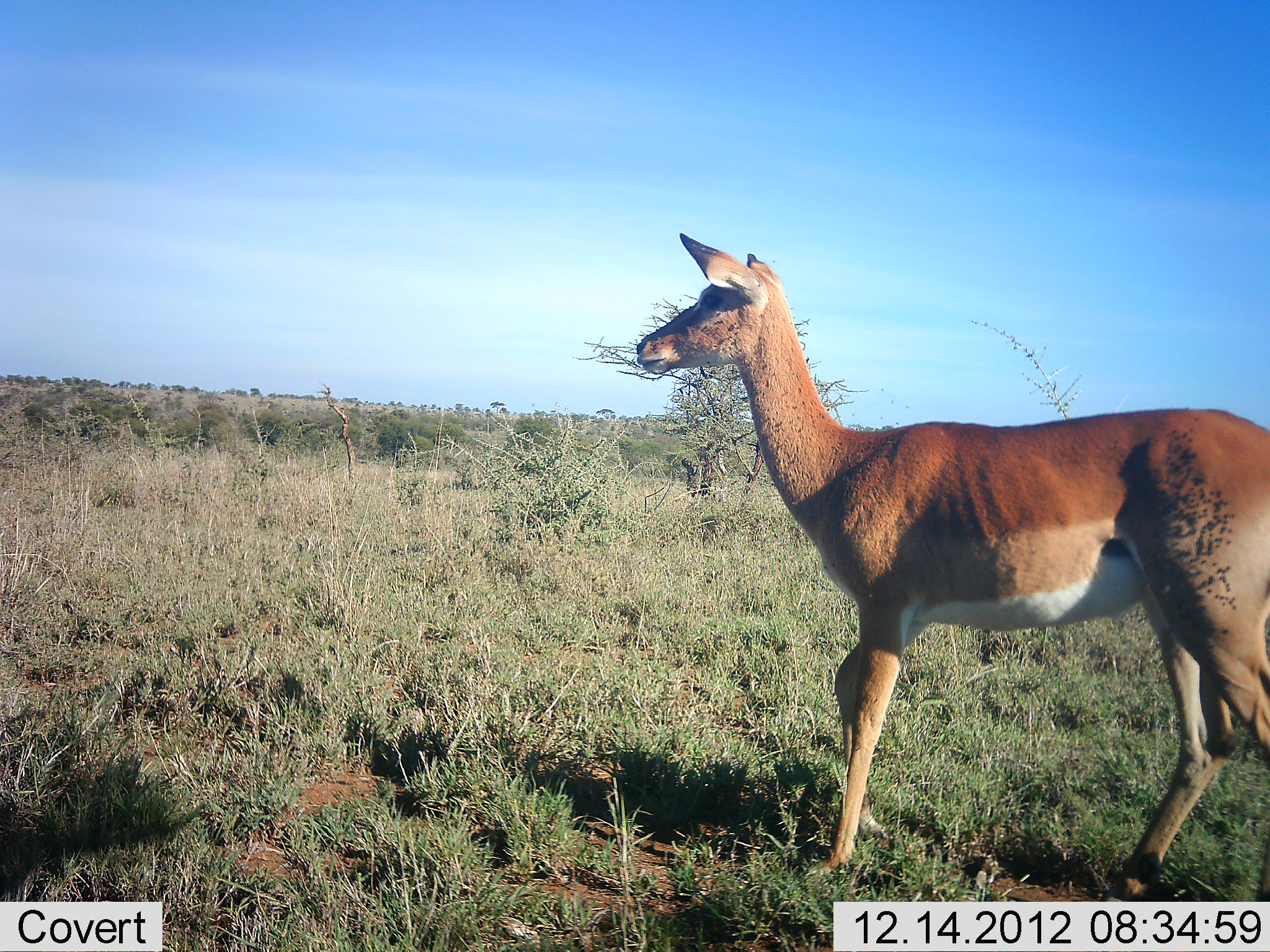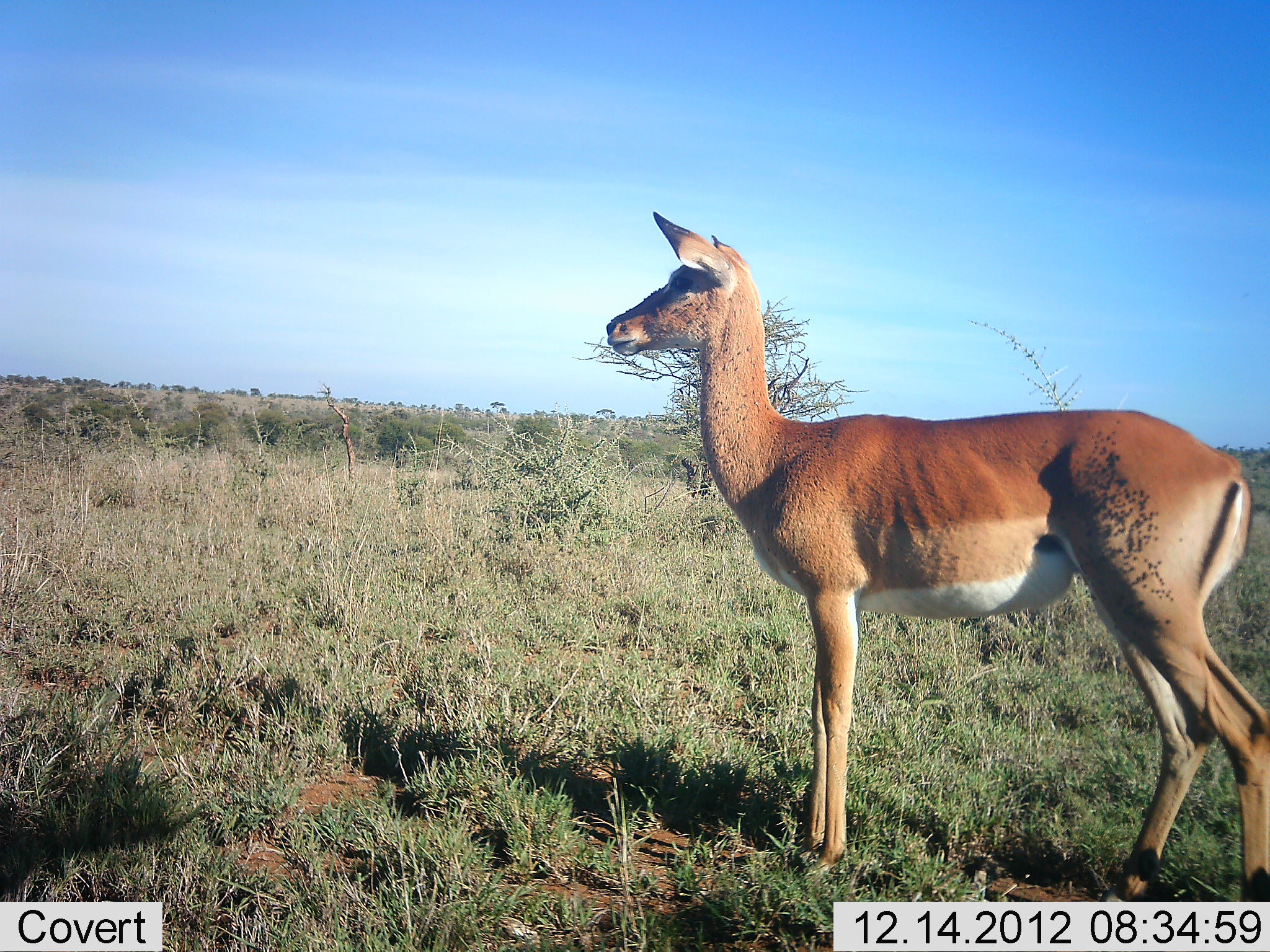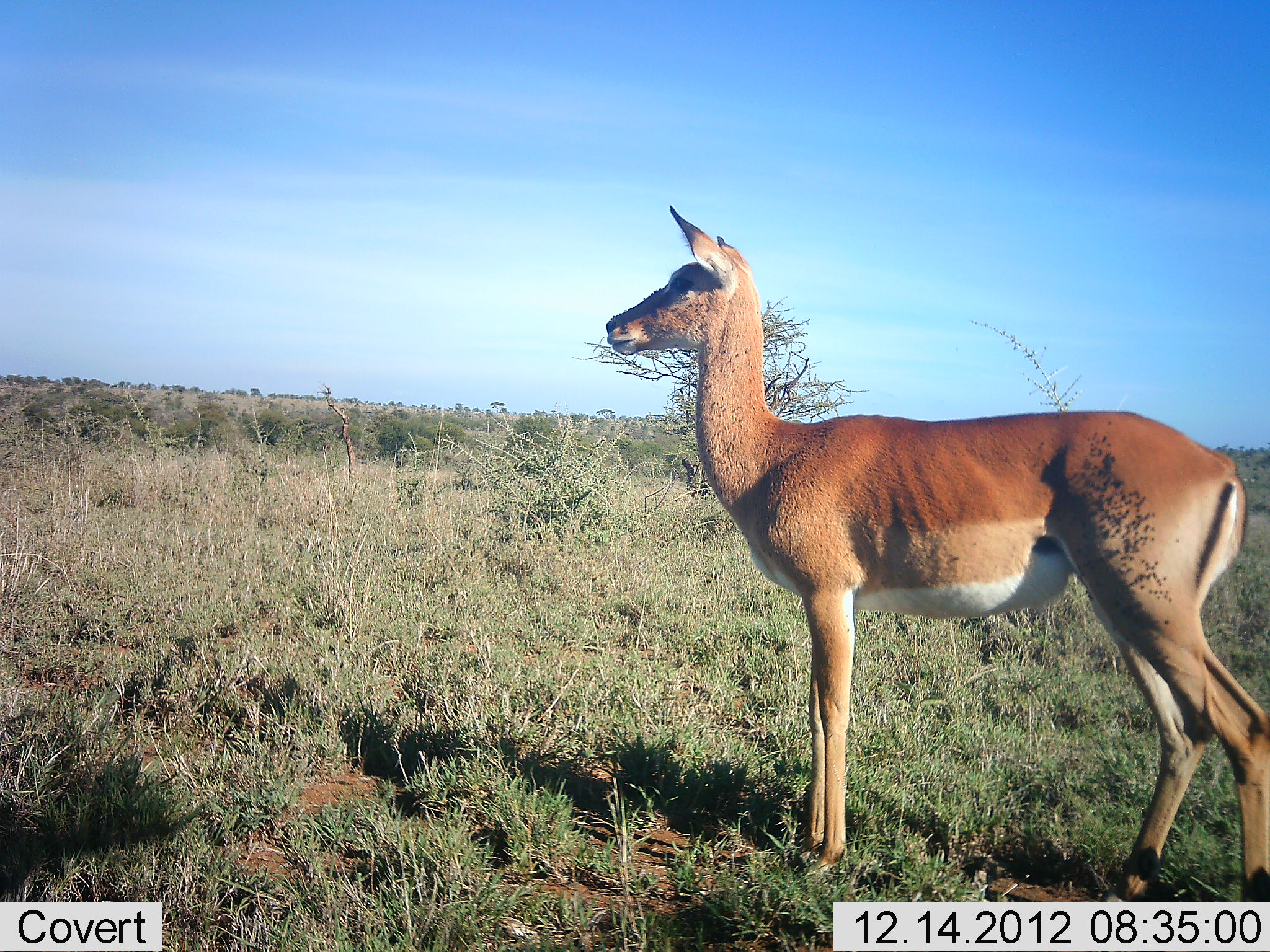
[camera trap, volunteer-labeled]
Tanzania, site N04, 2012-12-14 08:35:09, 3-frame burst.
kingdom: Animalia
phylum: Chordata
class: Mammalia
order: Artiodactyla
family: Bovidae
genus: Aepyceros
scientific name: Aepyceros melampus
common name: impala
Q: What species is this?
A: Impala (Aepyceros melampus).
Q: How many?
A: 1.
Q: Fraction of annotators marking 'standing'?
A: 90%.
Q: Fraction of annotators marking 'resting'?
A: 0%.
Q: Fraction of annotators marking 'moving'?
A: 10%.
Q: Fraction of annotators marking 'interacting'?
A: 0%.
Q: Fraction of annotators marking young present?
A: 0%.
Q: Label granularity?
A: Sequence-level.